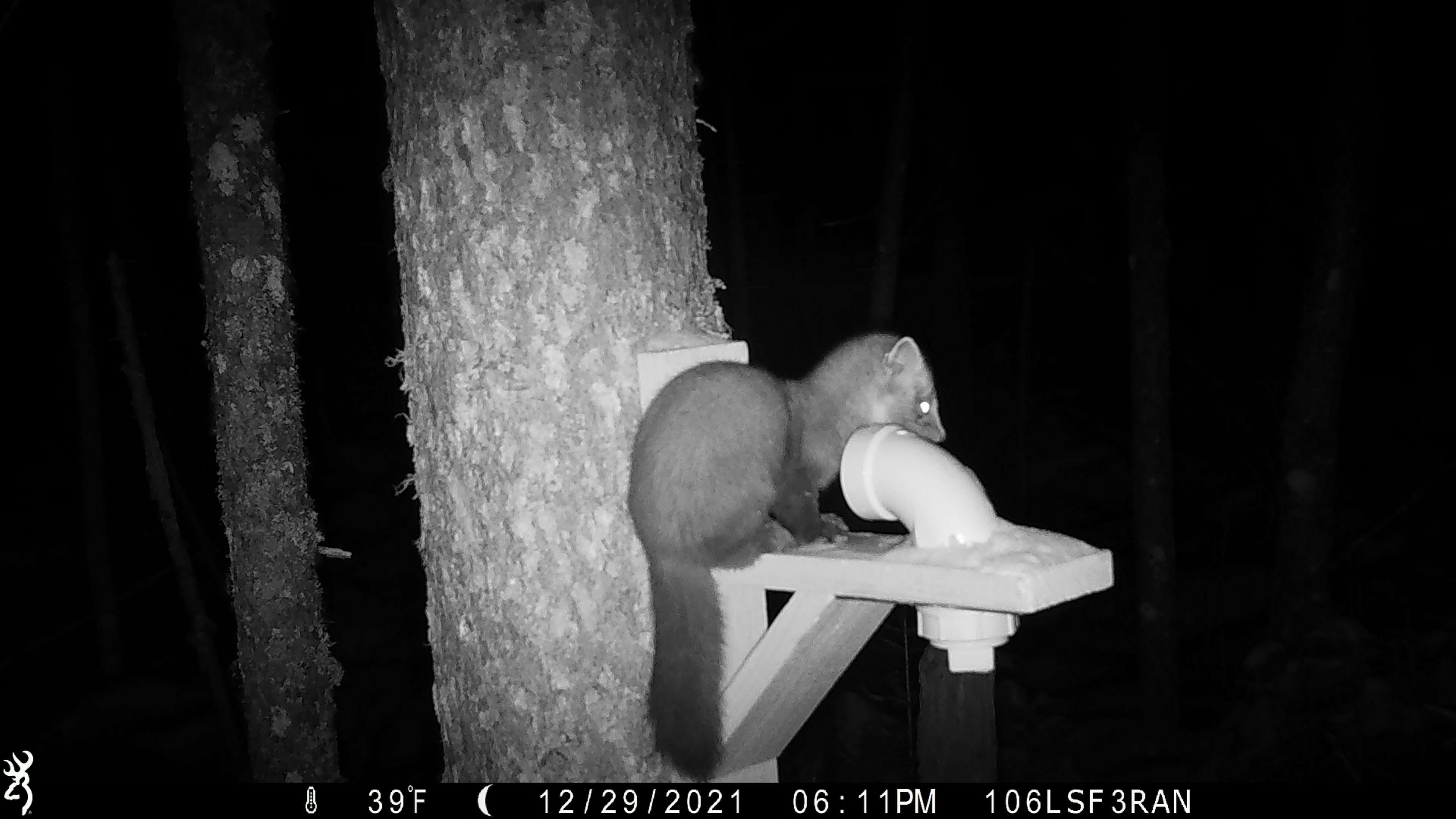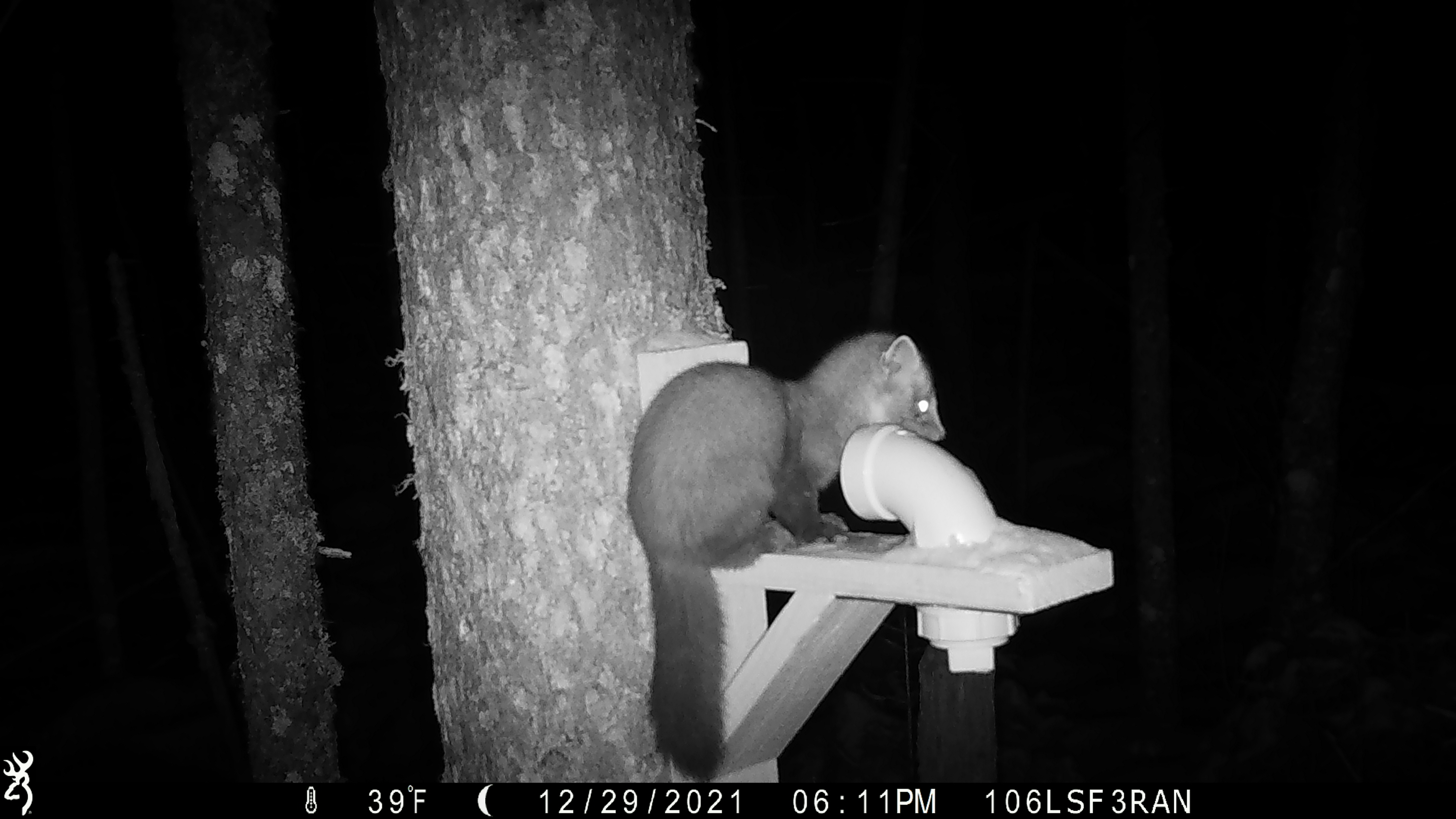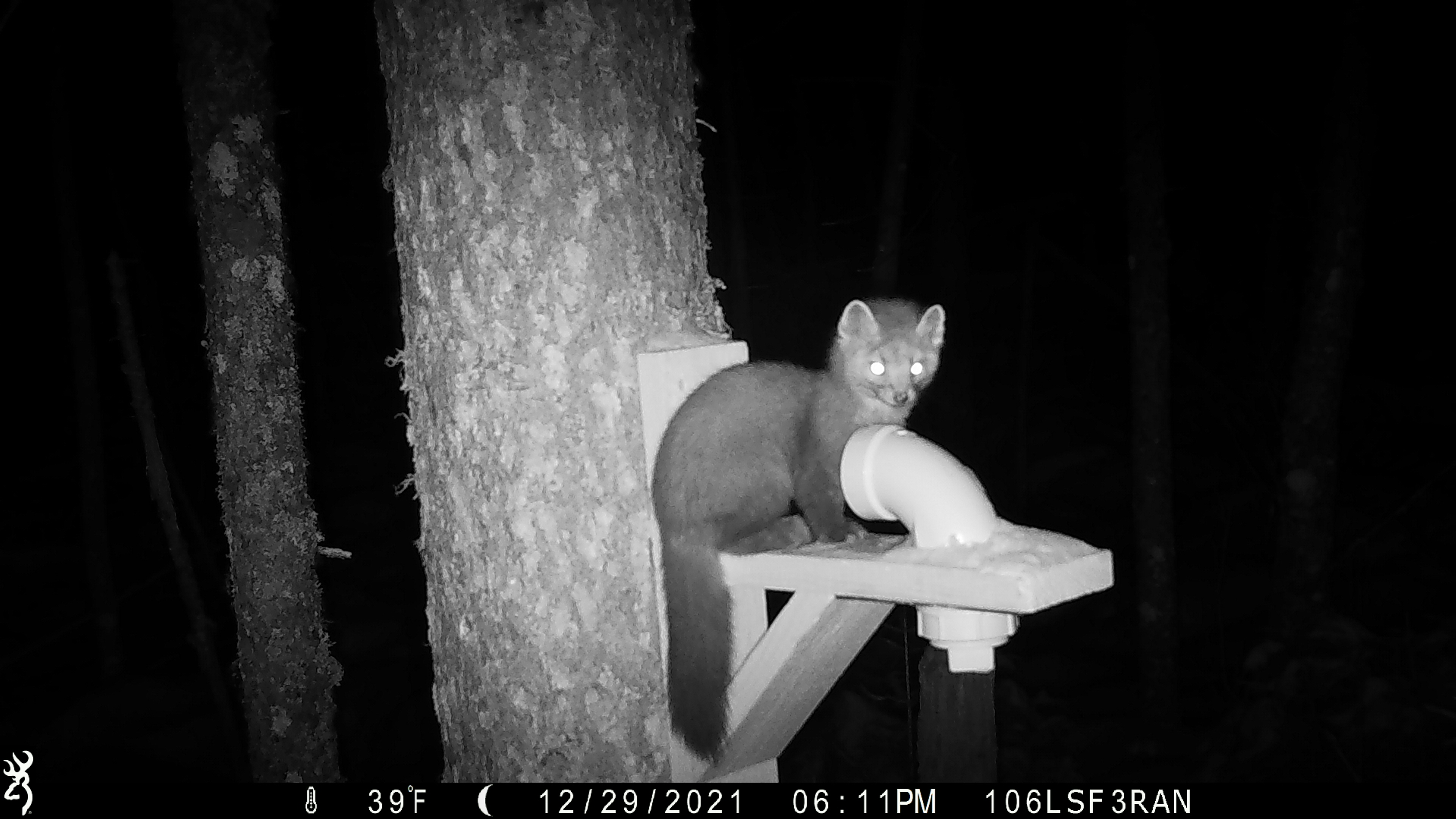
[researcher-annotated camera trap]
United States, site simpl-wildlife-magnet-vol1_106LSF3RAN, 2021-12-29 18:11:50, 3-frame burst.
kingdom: Animalia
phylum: Chordata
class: Mammalia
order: Carnivora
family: Mustelidae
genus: Martes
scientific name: Martes americana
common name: american marten